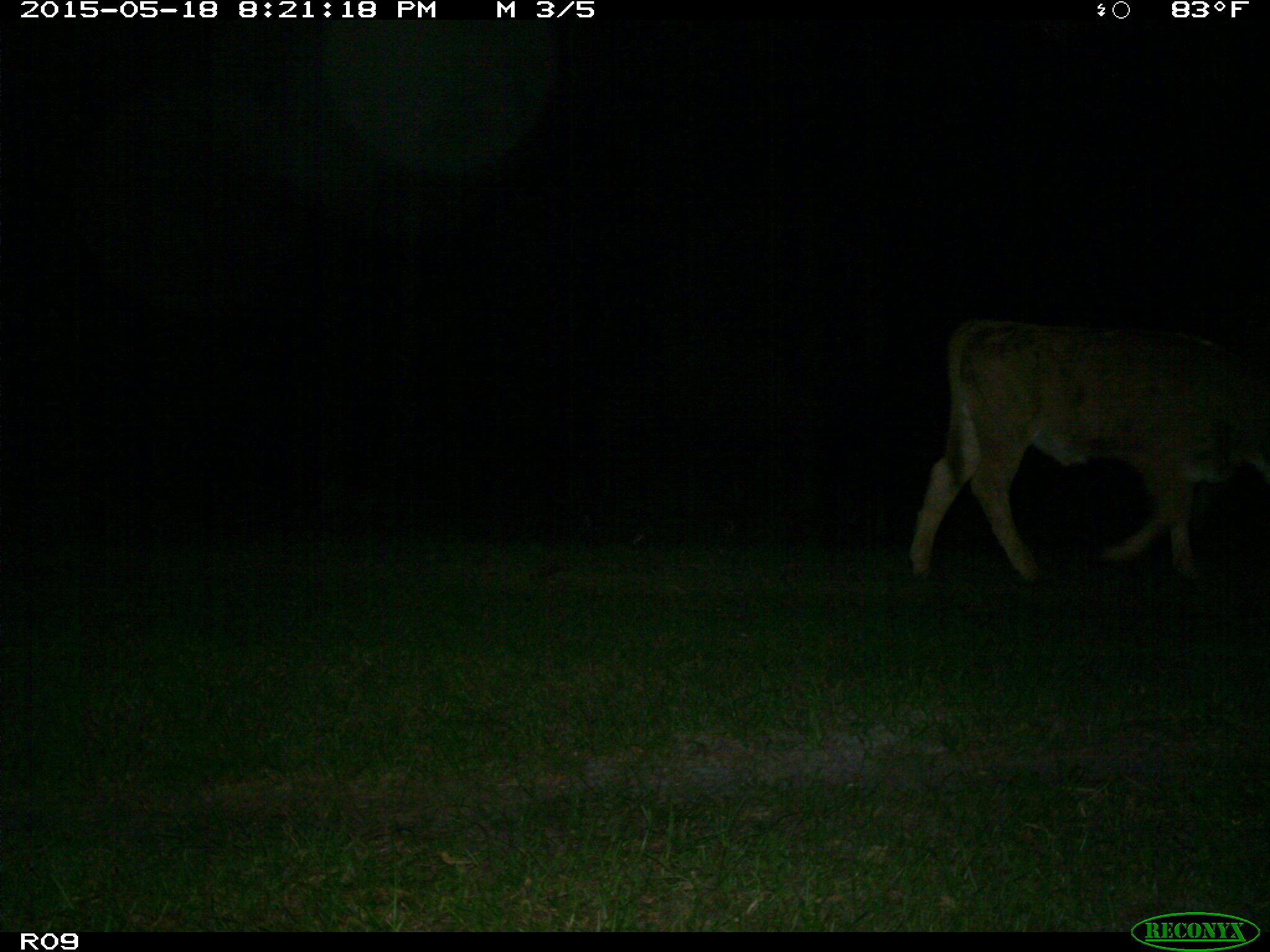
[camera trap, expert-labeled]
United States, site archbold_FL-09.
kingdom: Animalia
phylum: Chordata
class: Mammalia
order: Artiodactyla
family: Bovidae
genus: Bos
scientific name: Bos taurus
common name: domestic cow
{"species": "Bos taurus (domestic cow)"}